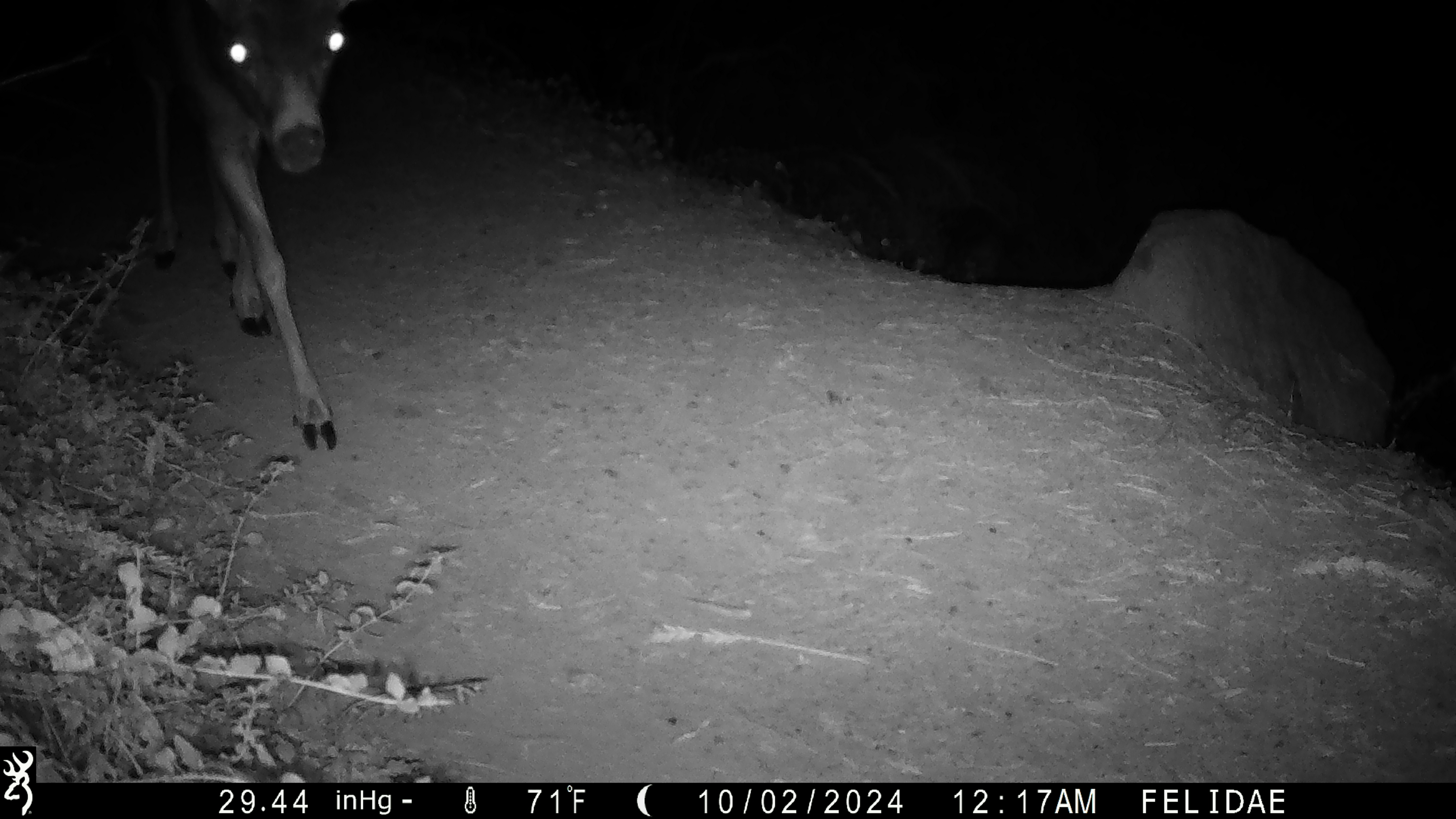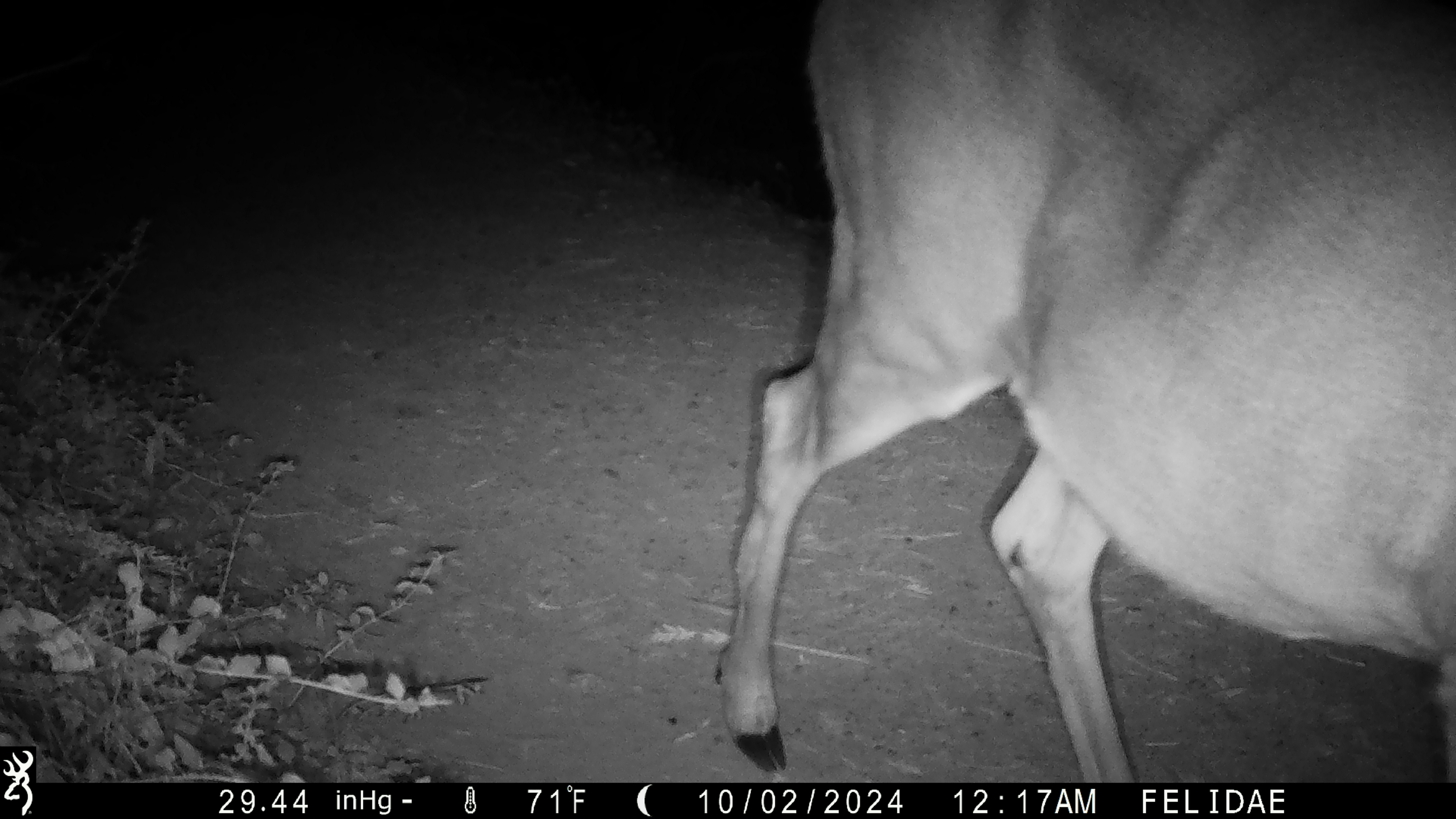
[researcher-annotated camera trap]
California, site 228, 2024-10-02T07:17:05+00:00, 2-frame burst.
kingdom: Animalia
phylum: Chordata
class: Mammalia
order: Artiodactyla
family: Cervidae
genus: Odocoileus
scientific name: Odocoileus hemionus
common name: mule deer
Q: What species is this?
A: Mule deer (Odocoileus hemionus).